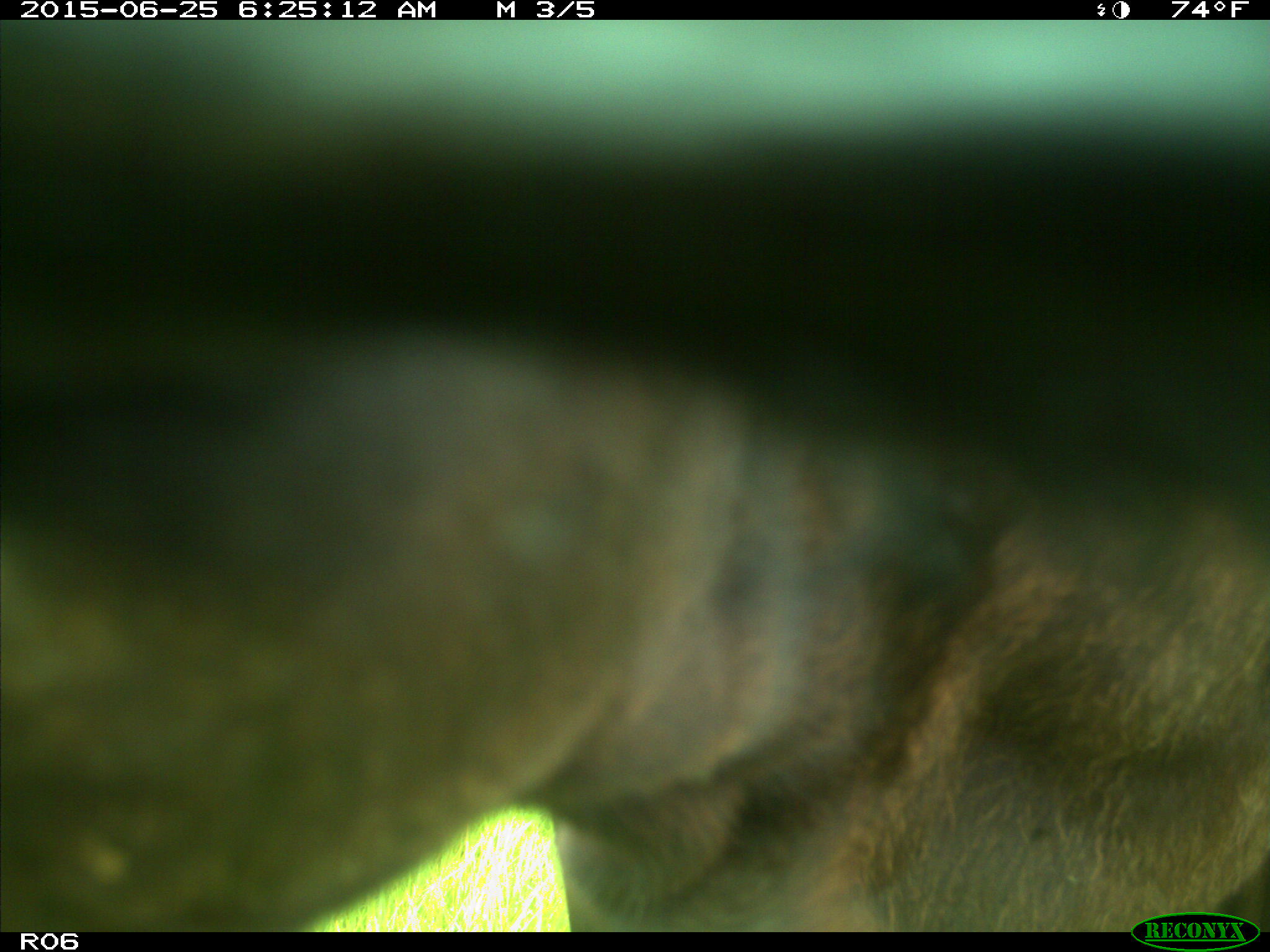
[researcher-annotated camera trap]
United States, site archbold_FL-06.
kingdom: Animalia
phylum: Chordata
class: Mammalia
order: Artiodactyla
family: Bovidae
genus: Bos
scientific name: Bos taurus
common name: domestic cow